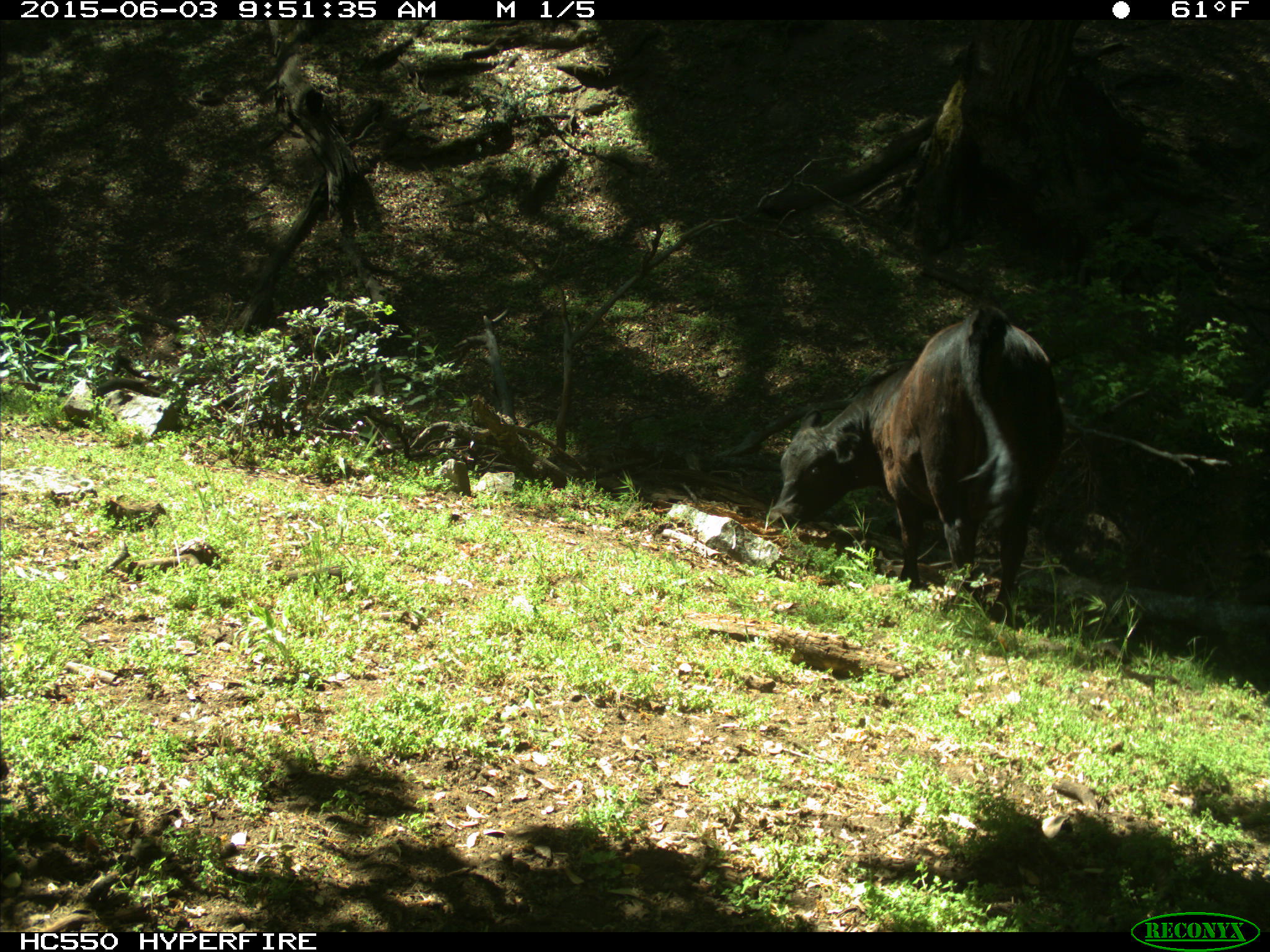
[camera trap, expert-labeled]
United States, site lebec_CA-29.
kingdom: Animalia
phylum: Chordata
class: Mammalia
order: Artiodactyla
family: Bovidae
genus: Bos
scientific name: Bos taurus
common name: domestic cow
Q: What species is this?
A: Bos taurus (domestic cow).